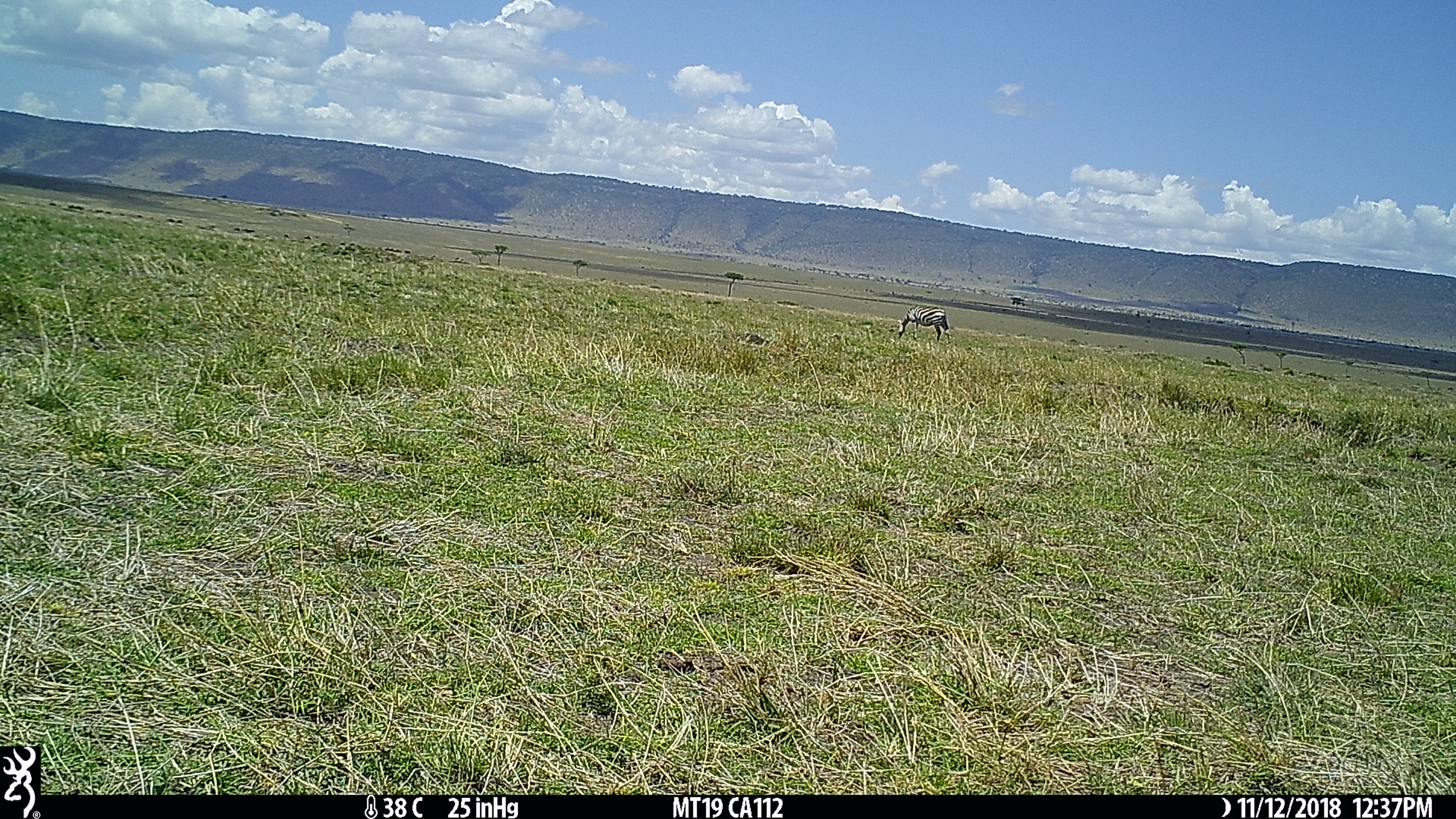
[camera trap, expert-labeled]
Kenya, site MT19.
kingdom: Animalia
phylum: Chordata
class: Mammalia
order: Perissodactyla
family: Equidae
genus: Equus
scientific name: Equus quagga burchellii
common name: burchell's zebra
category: zebra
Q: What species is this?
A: Zebra (burchell's zebra) (Equus quagga burchellii).